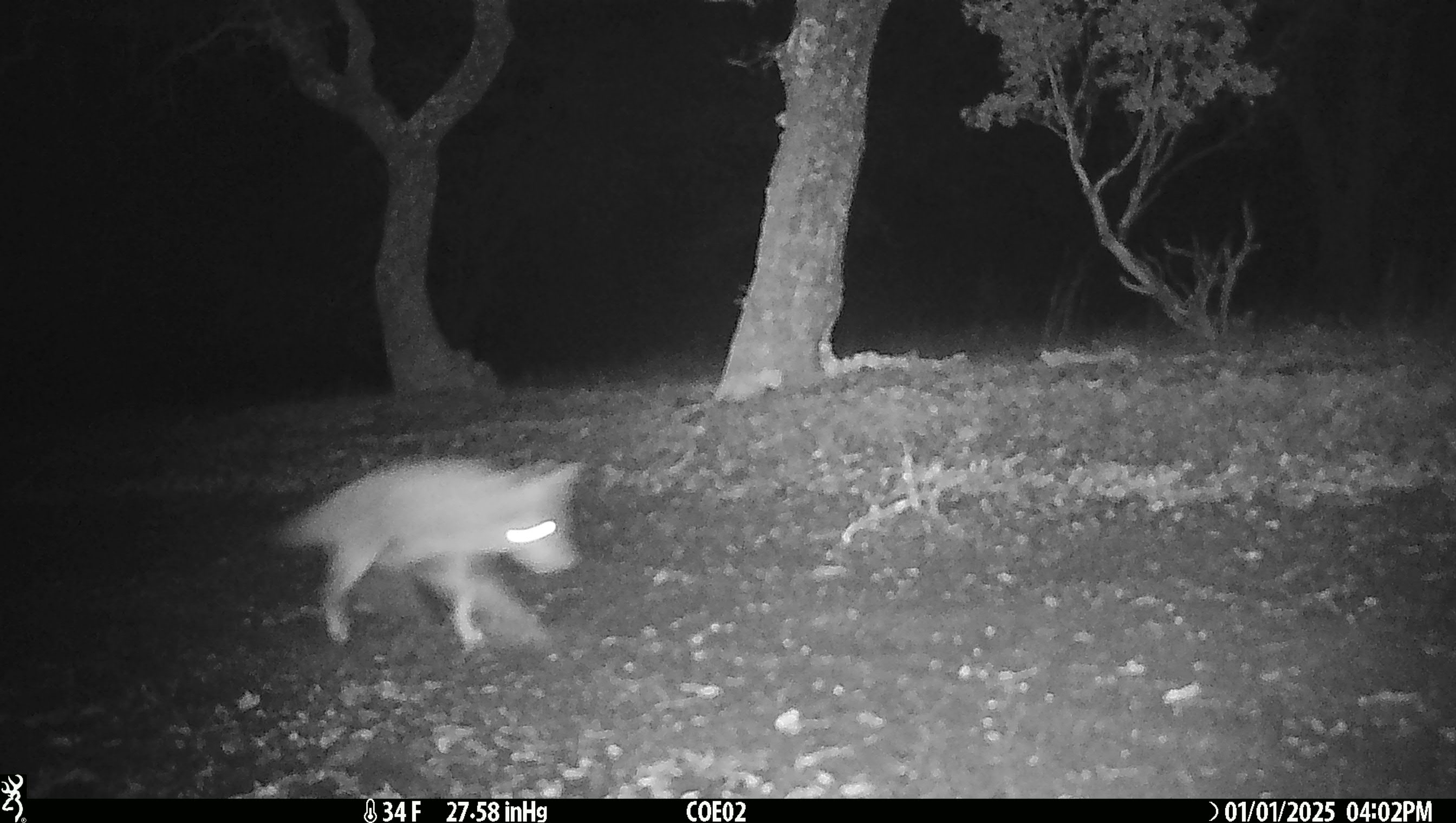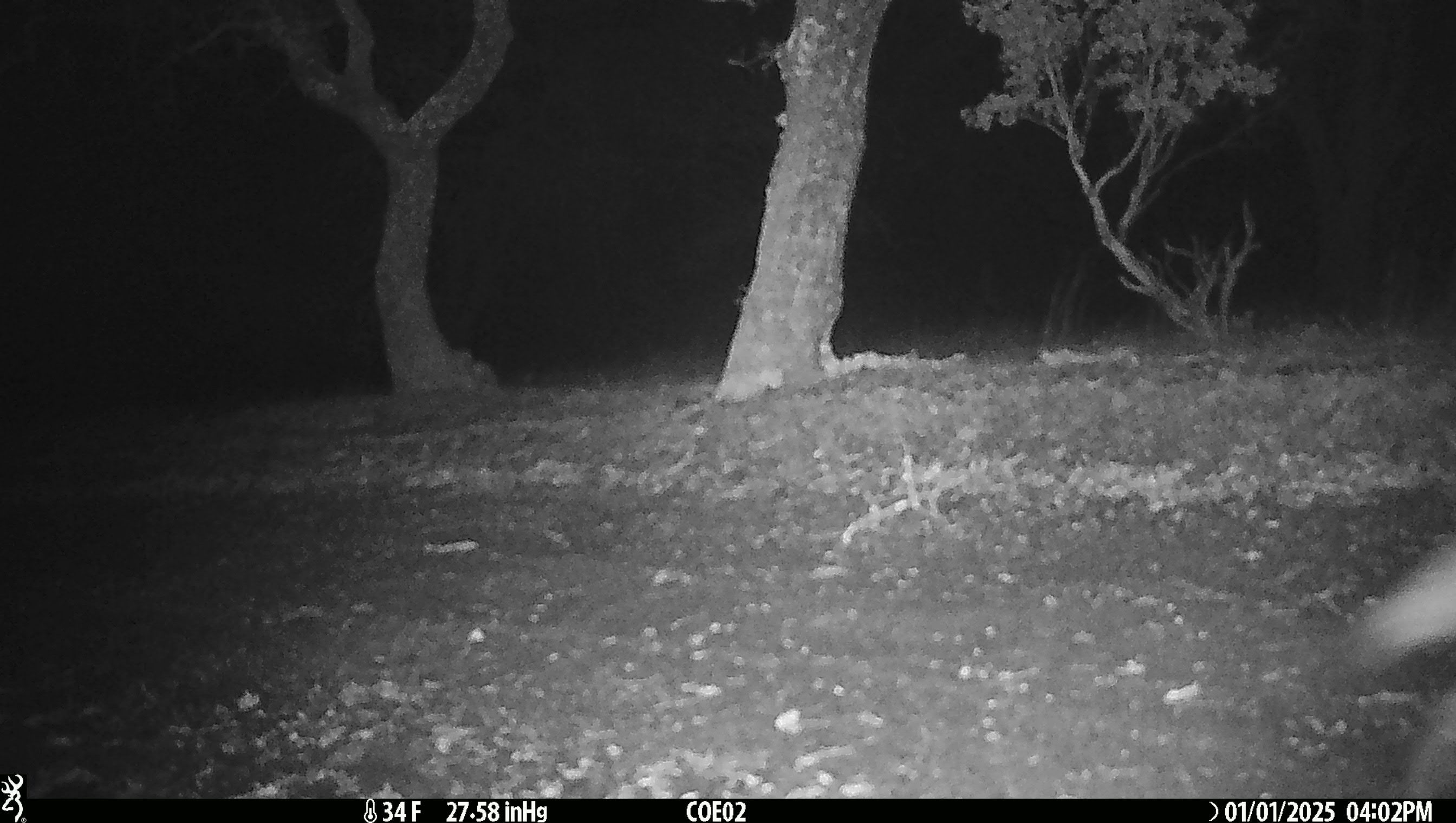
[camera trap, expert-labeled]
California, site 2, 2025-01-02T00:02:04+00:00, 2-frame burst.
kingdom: Animalia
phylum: Chordata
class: Mammalia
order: Carnivora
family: Canidae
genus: Canis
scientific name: Canis latrans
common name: coyote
Coyote (Canis latrans).